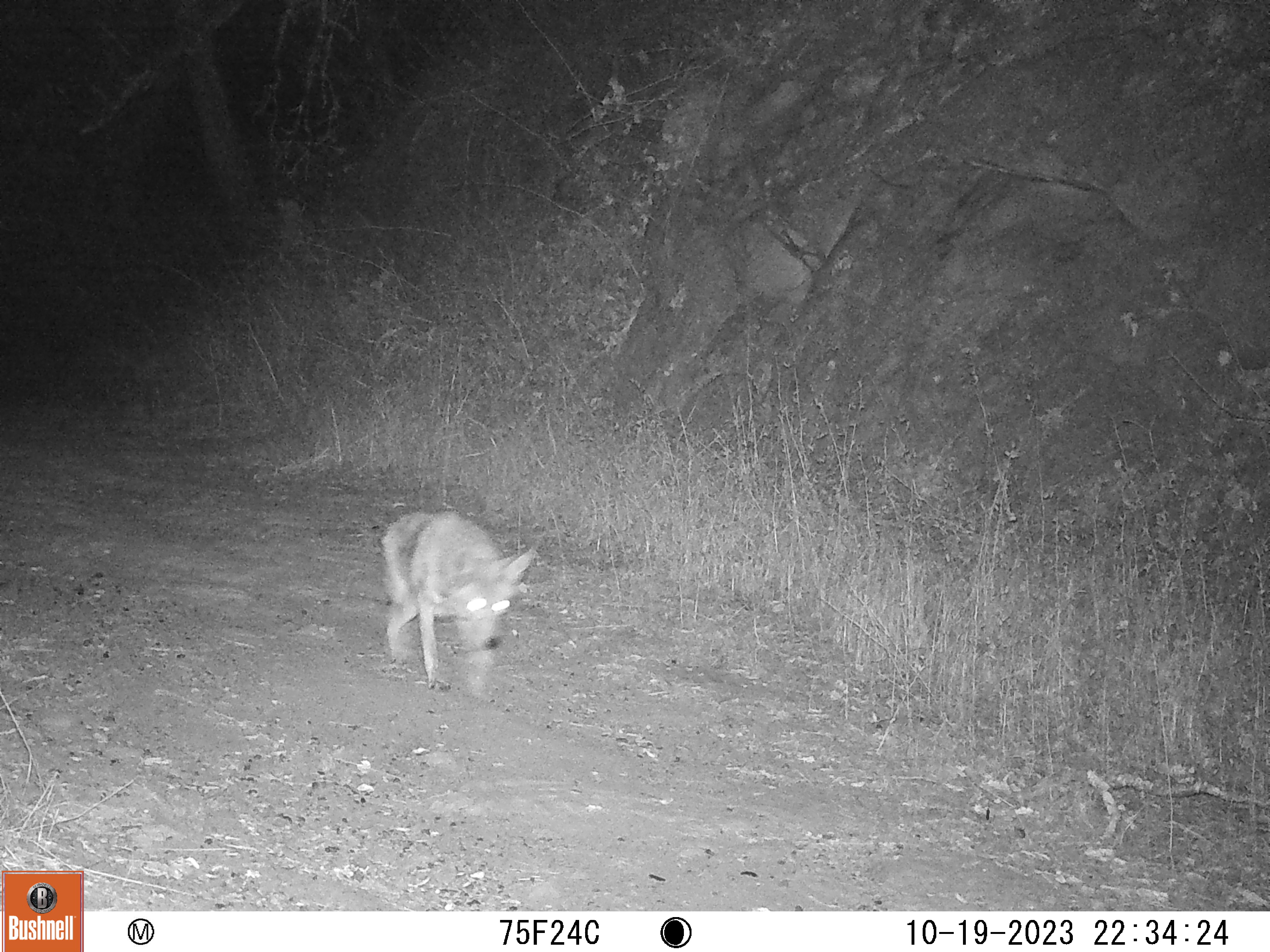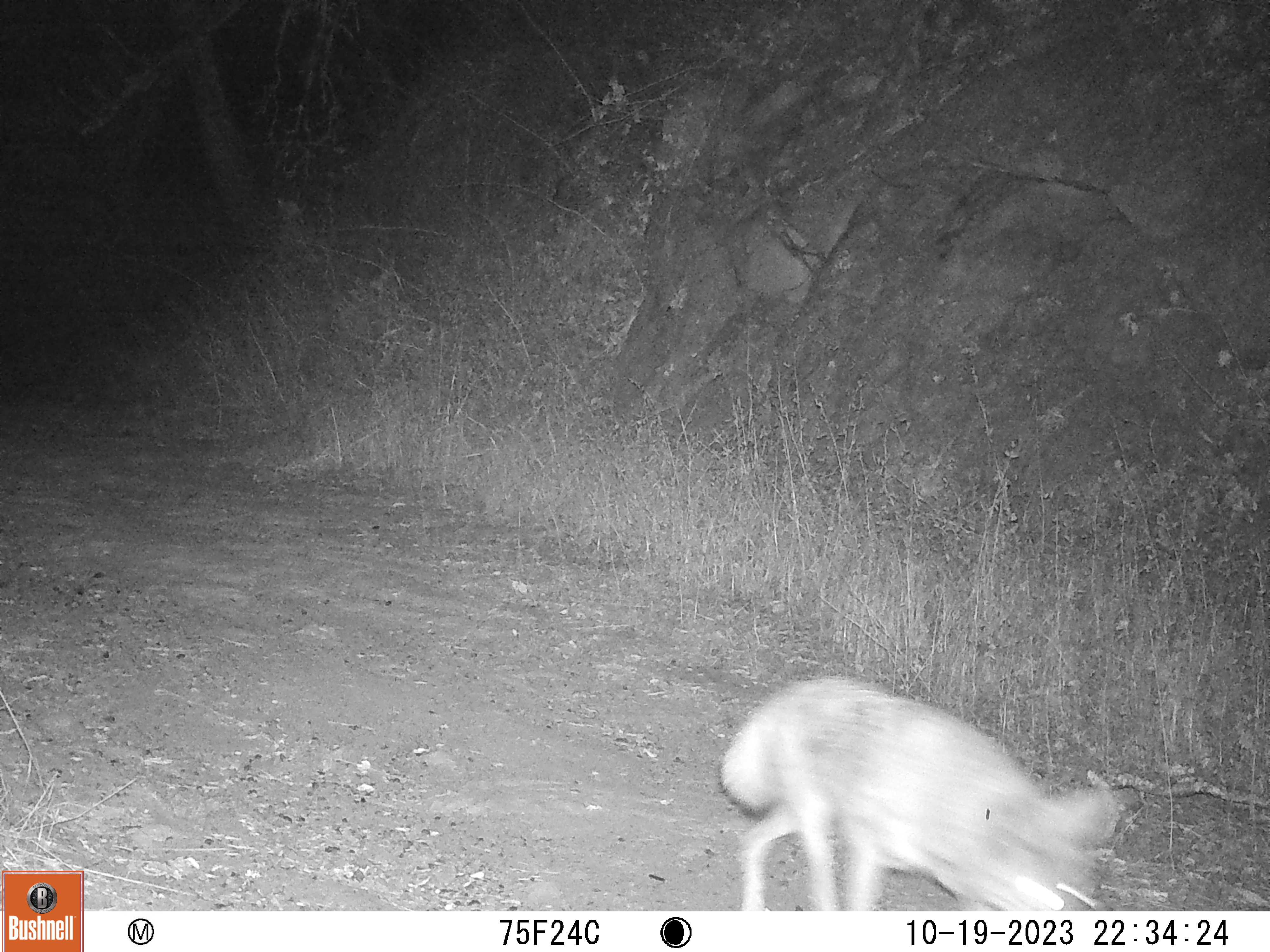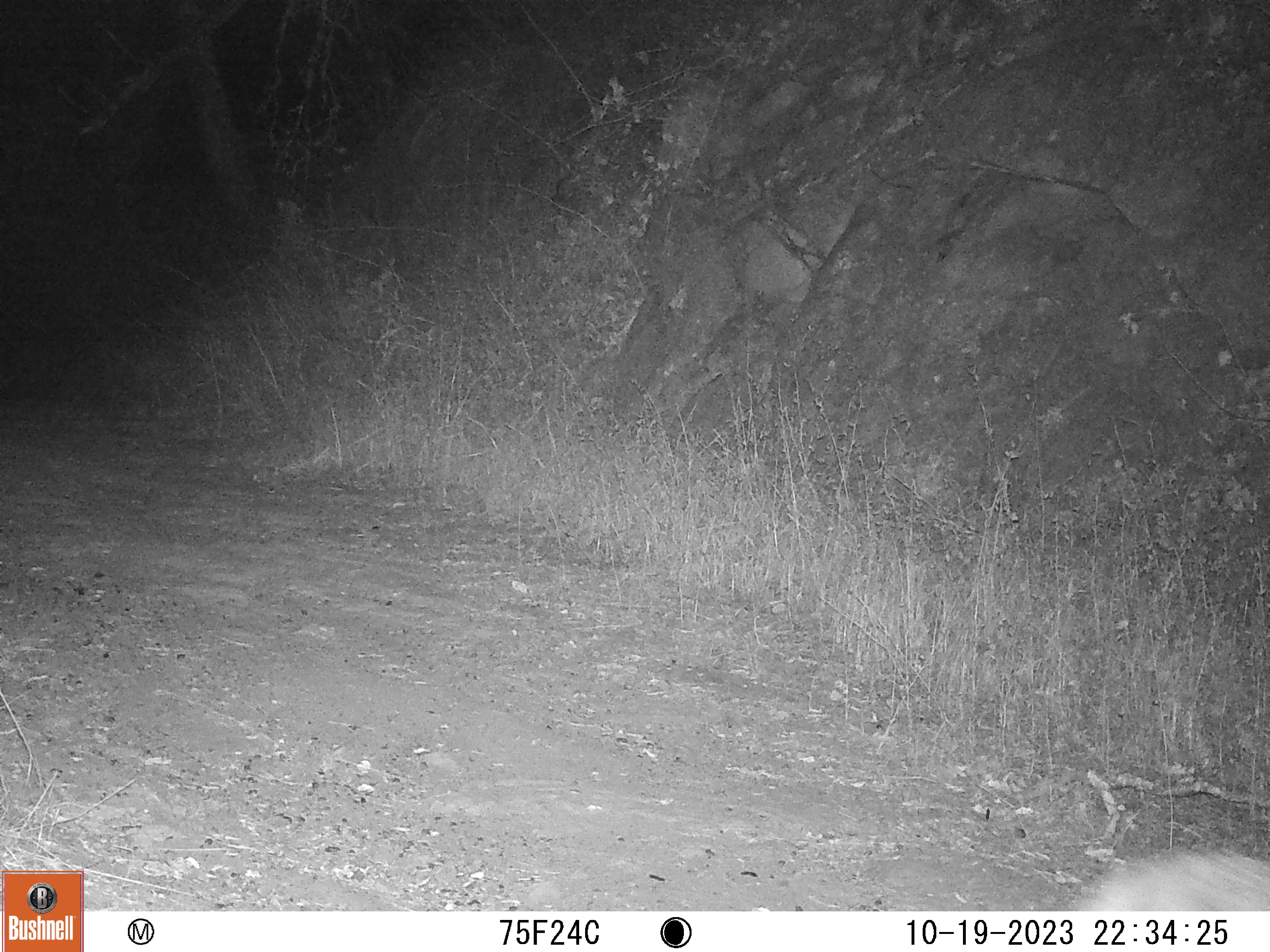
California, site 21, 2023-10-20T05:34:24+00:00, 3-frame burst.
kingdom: Animalia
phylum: Chordata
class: Mammalia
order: Carnivora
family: Canidae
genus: Canis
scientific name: Canis latrans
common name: coyote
Coyote (Canis latrans).